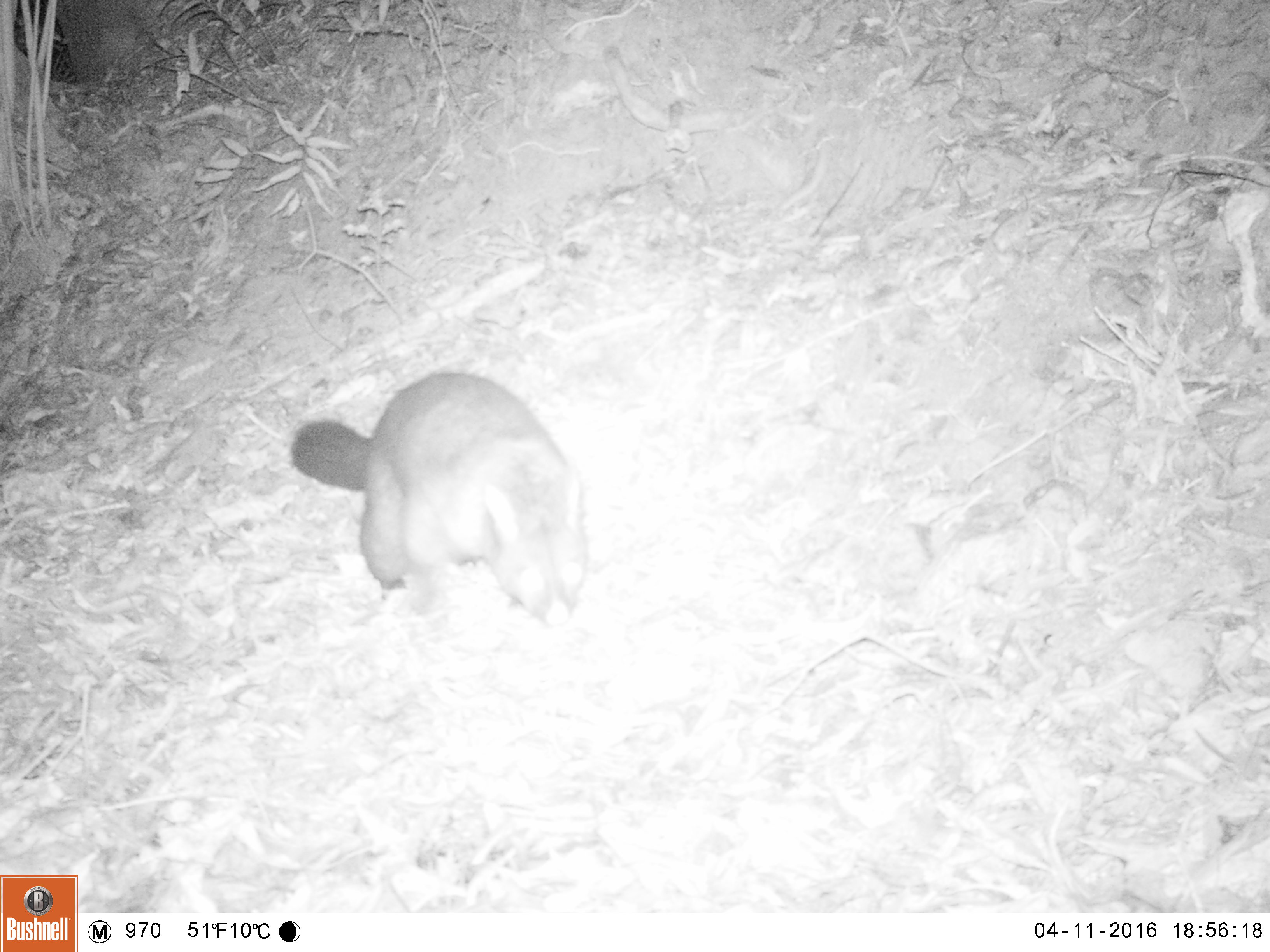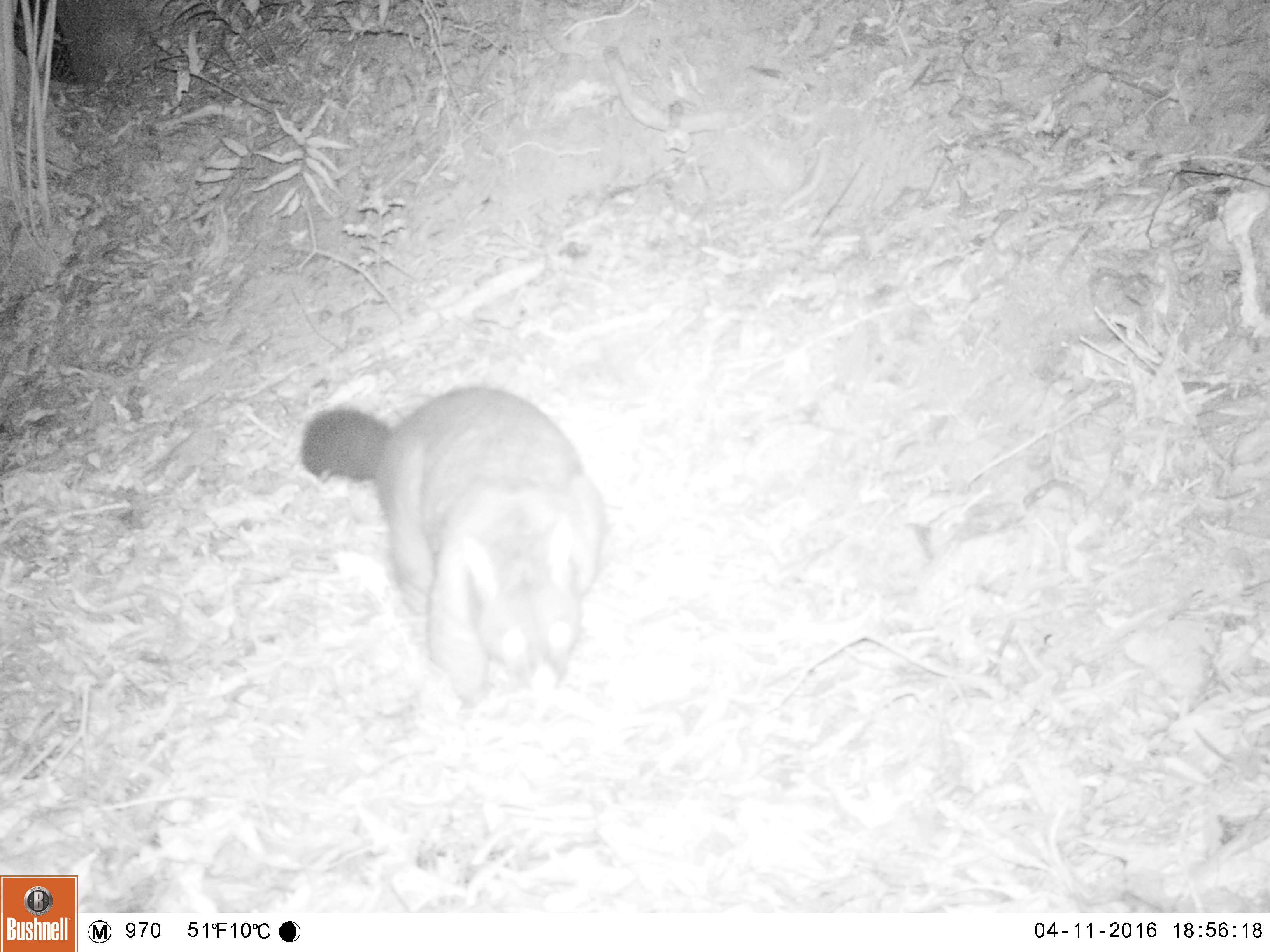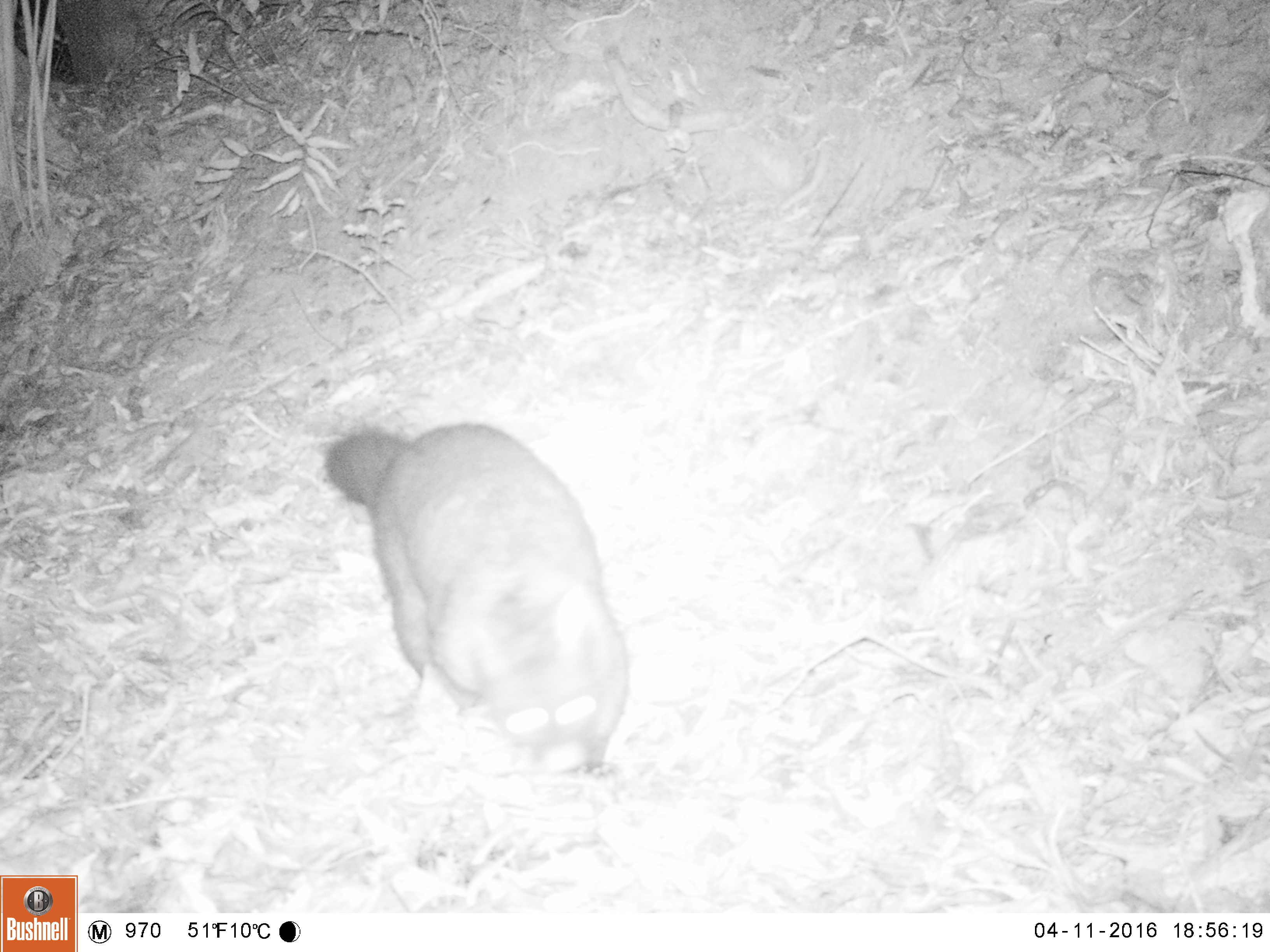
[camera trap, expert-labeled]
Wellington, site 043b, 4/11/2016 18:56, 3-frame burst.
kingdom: Animalia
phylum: Chordata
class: Mammalia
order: Didelphimorphia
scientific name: Didelphimorphia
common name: possum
Possum (Didelphimorphia).